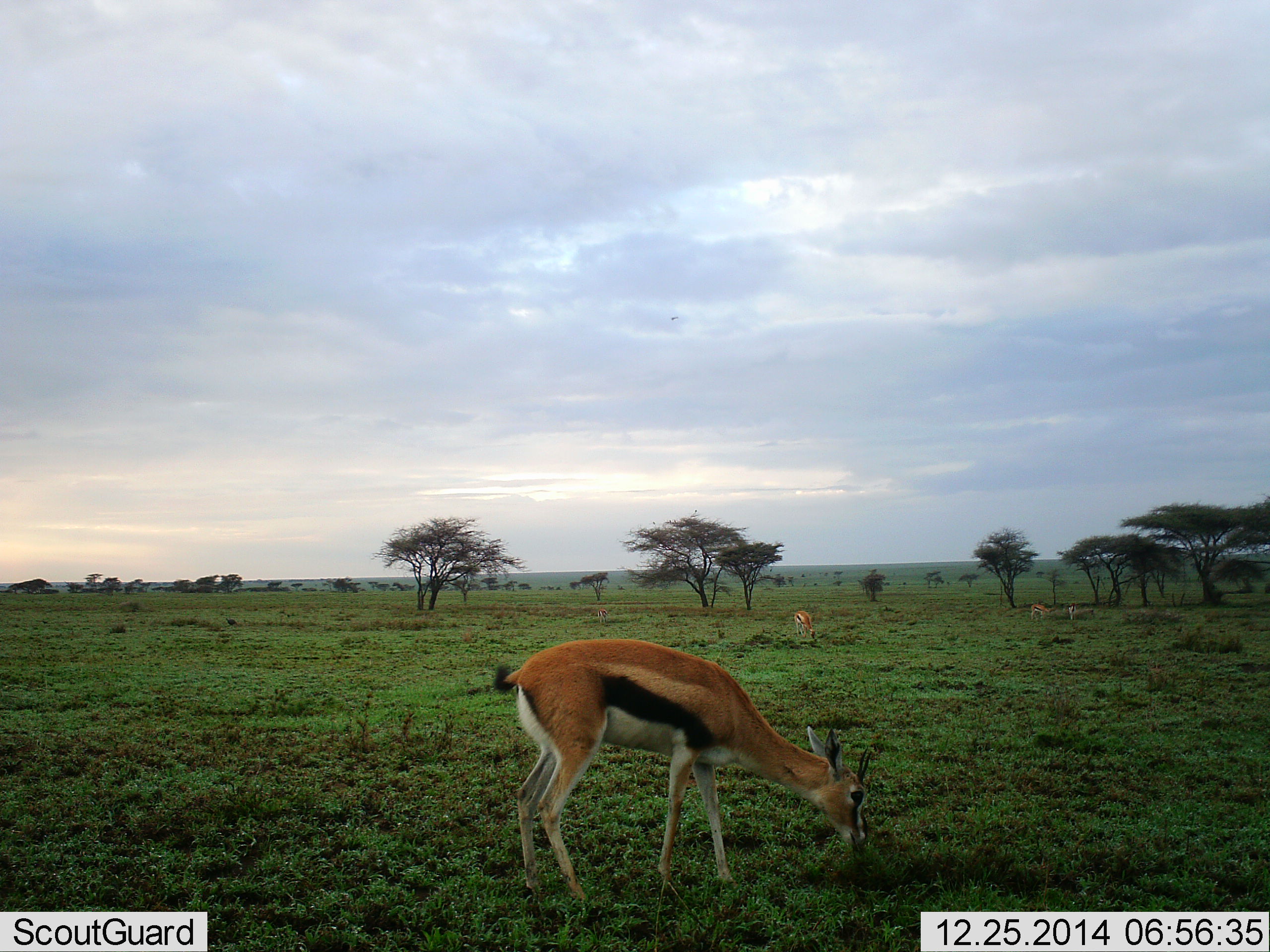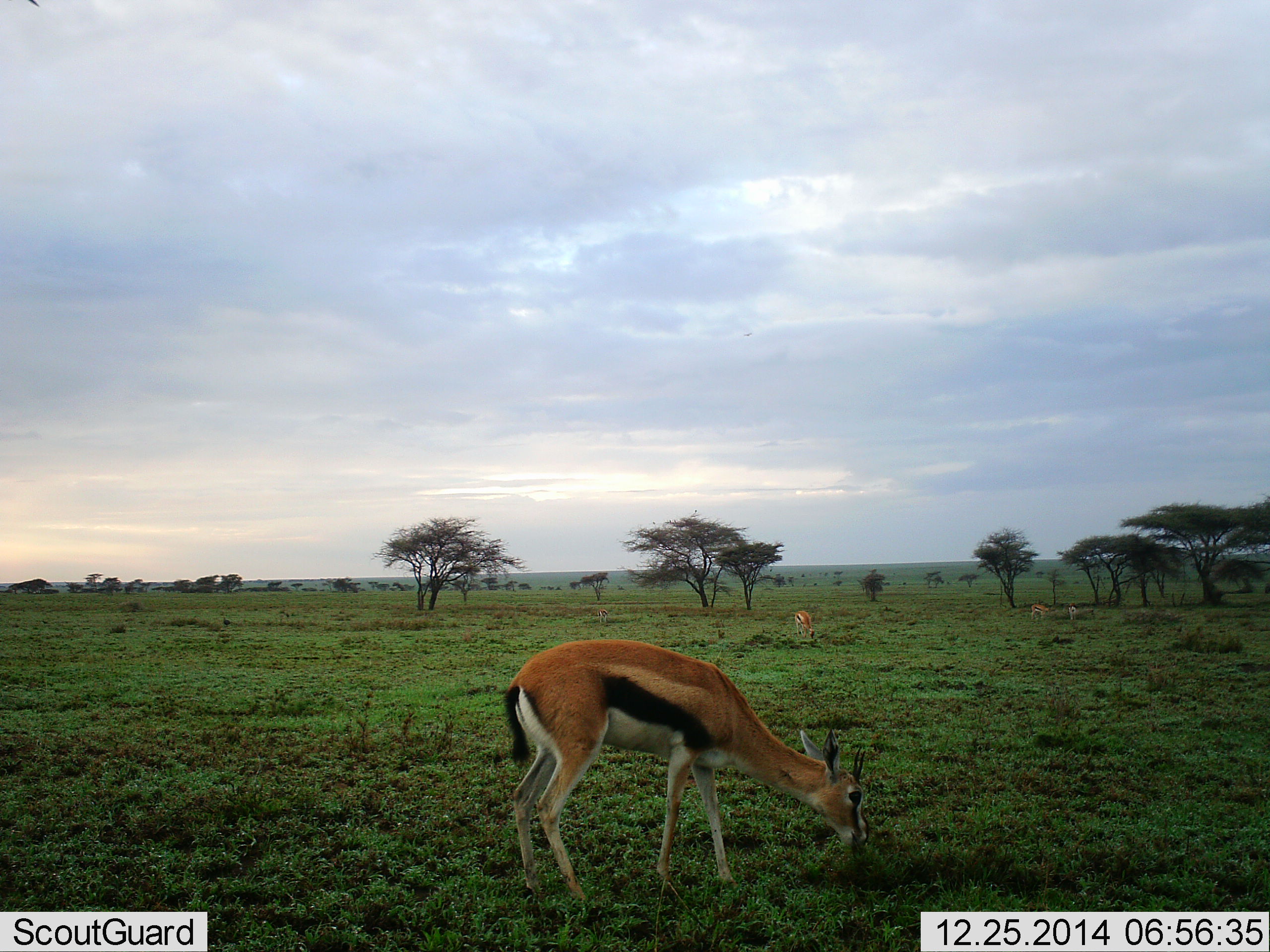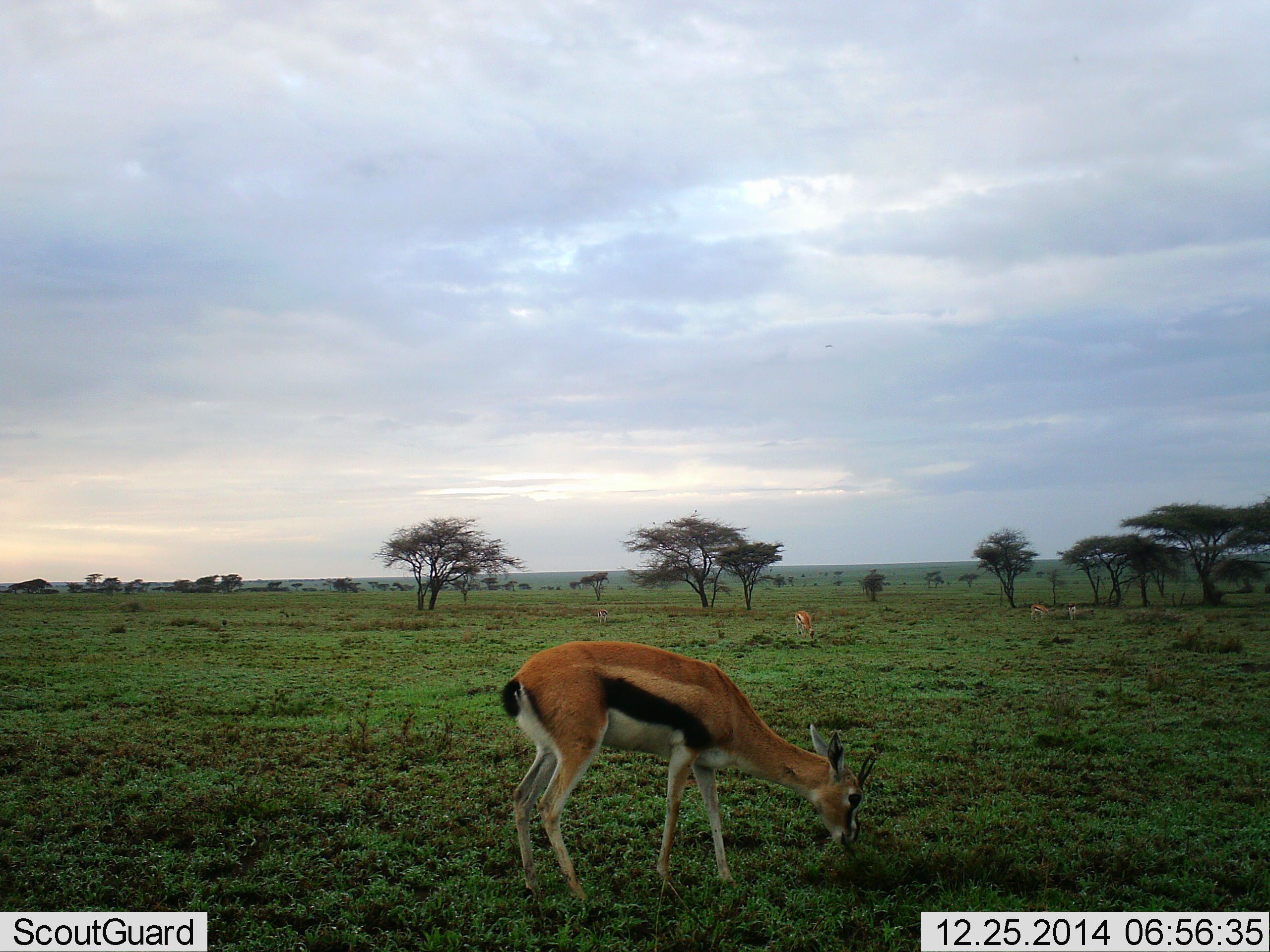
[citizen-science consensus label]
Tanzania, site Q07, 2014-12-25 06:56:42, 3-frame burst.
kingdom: Animalia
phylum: Chordata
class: Mammalia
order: Artiodactyla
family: Bovidae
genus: Eudorcas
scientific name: Eudorcas thomsonii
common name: thomson's gazelle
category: gazellethomsons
Gazellethomsons (thomson's gazelle) (Eudorcas thomsonii), count 3. Behavior (volunteer vote fractions): standing 9%, resting 0%, moving 0%, interacting 0%. Young present (vote fraction): 0%. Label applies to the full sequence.